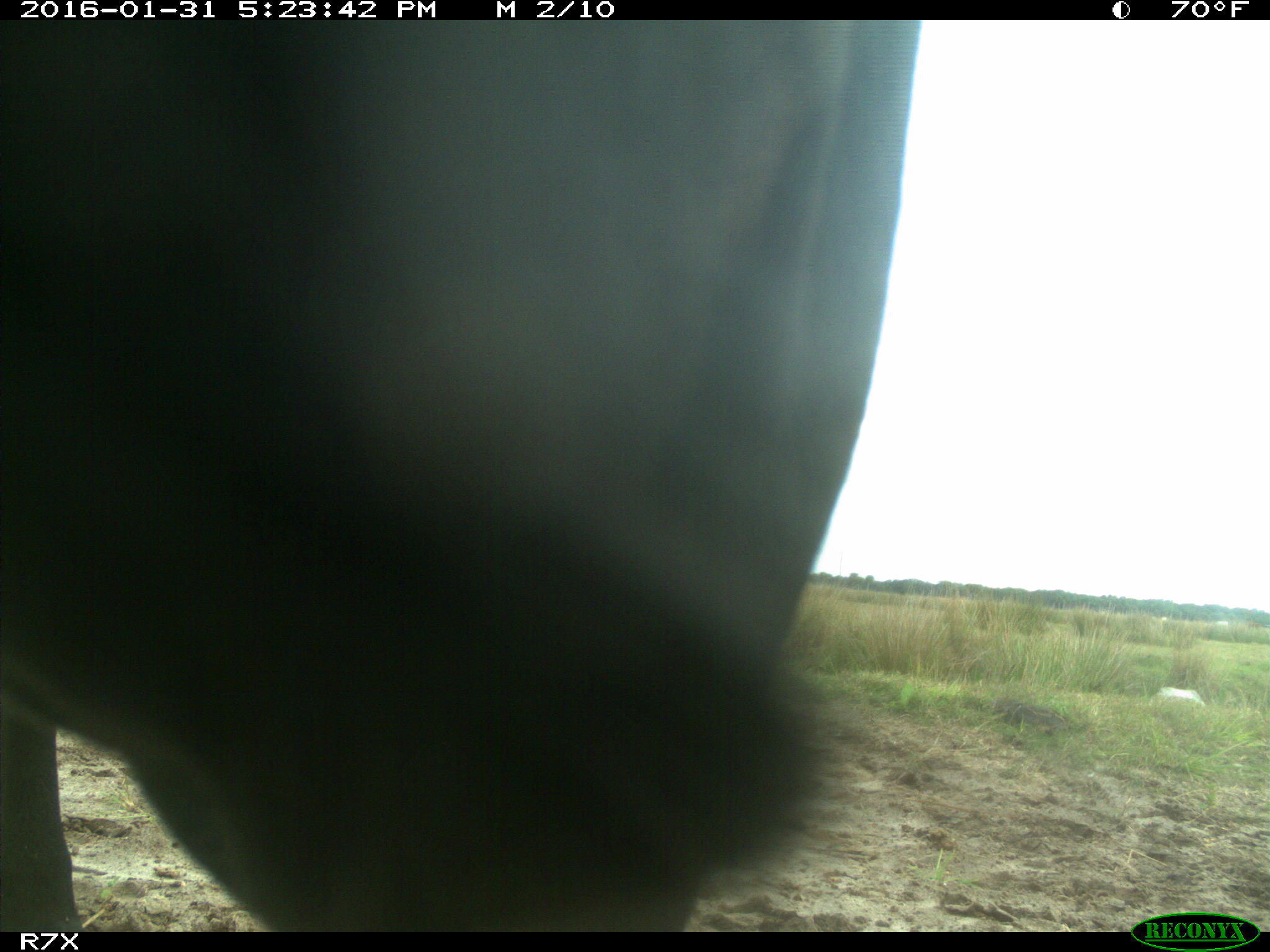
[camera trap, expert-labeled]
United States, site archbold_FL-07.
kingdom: Animalia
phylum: Chordata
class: Mammalia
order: Artiodactyla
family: Bovidae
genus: Bos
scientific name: Bos taurus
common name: domestic cow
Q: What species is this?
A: Bos taurus (domestic cow).